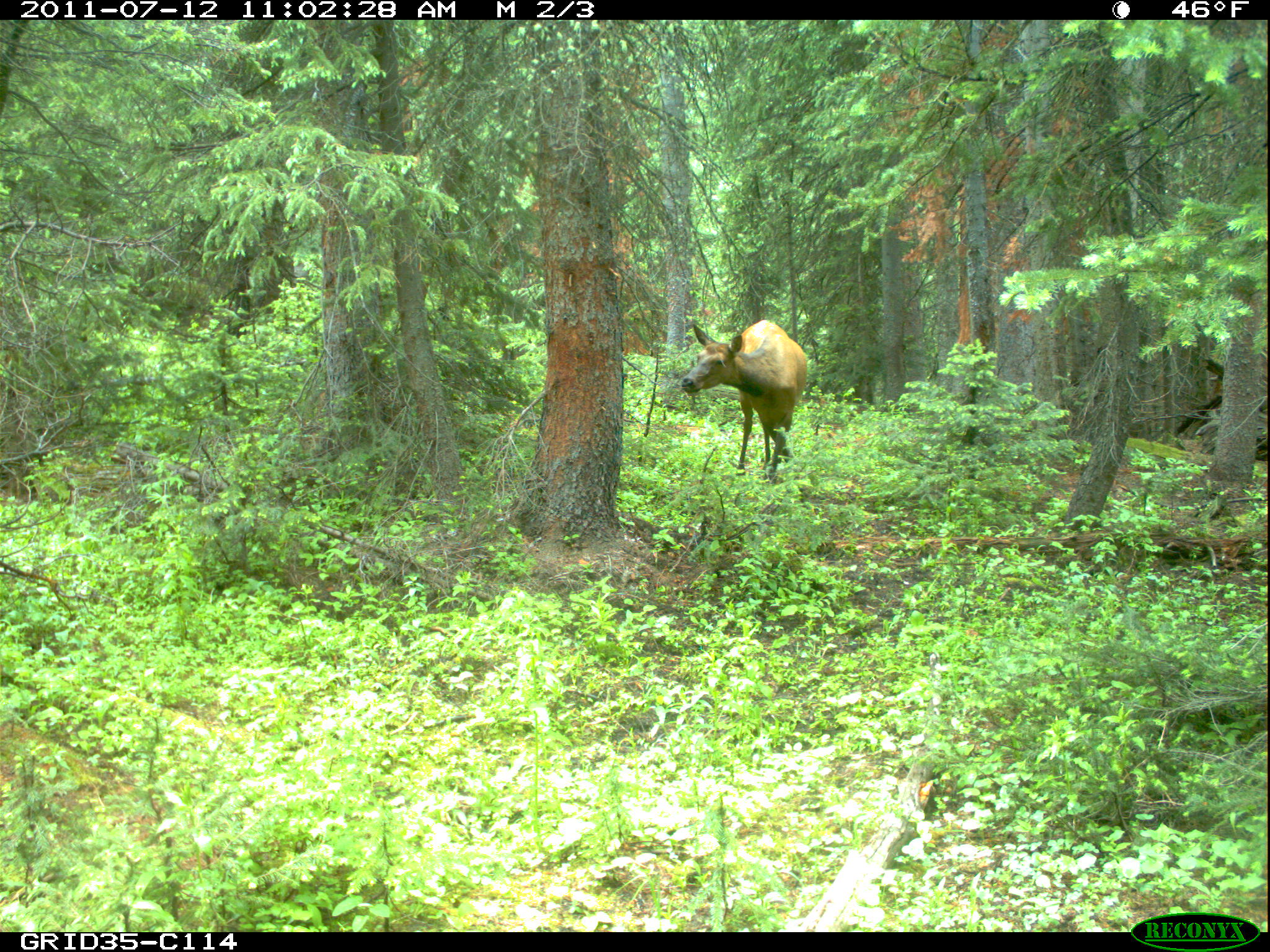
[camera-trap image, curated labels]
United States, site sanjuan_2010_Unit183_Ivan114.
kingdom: Animalia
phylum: Chordata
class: Mammalia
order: Artiodactyla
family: Cervidae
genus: Cervus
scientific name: Cervus elaphus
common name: red deer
Cervus elaphus (red deer).